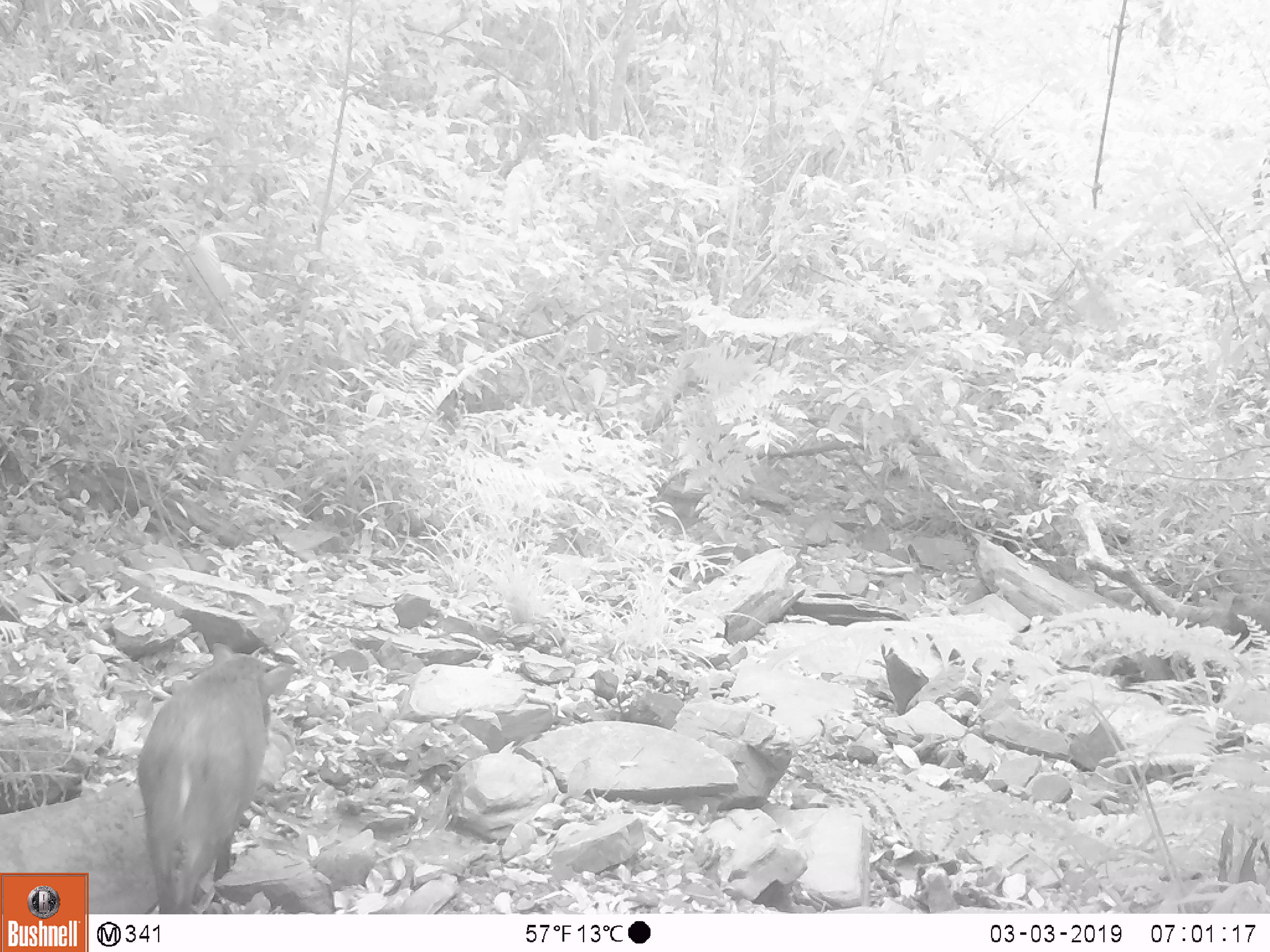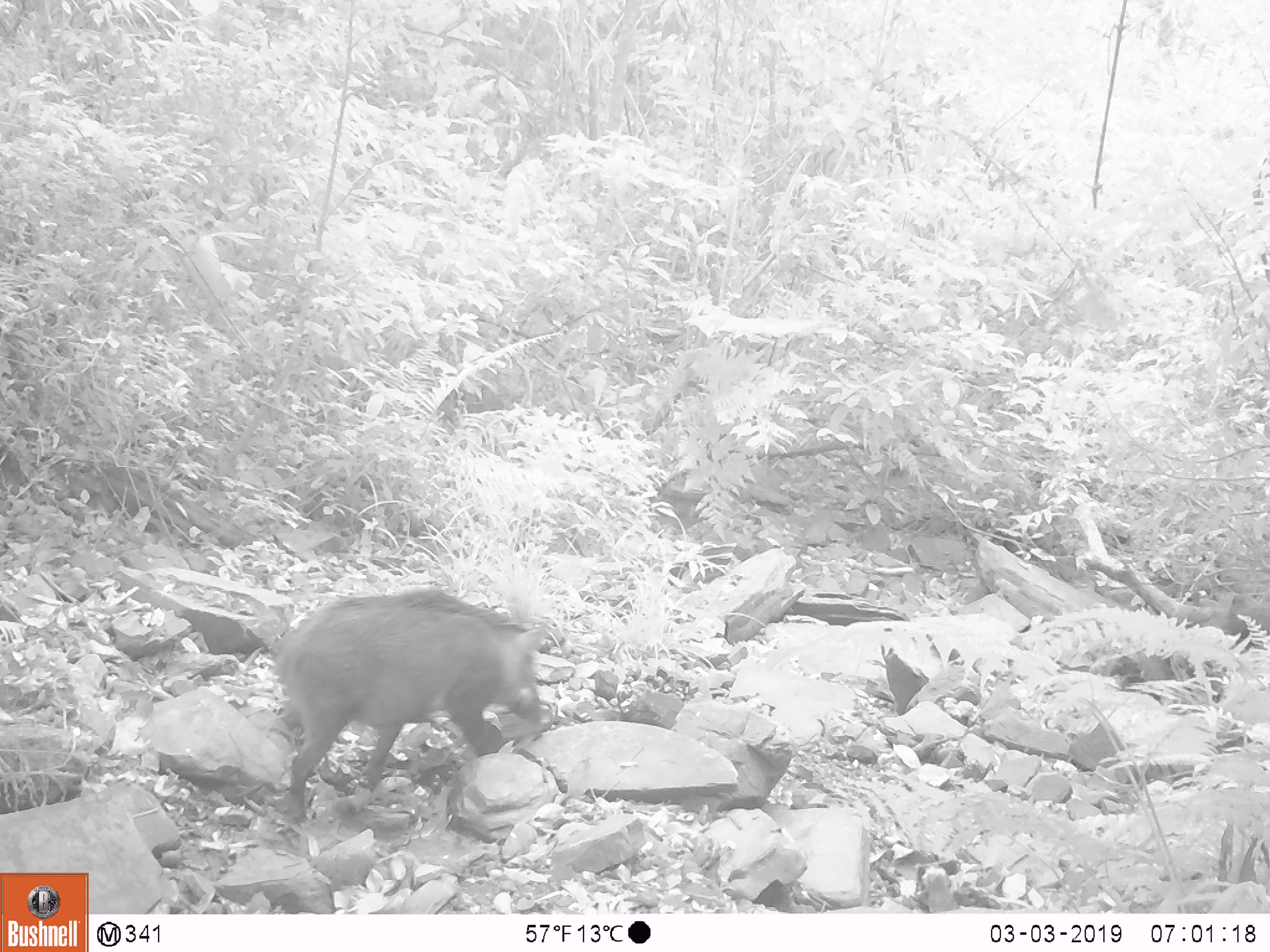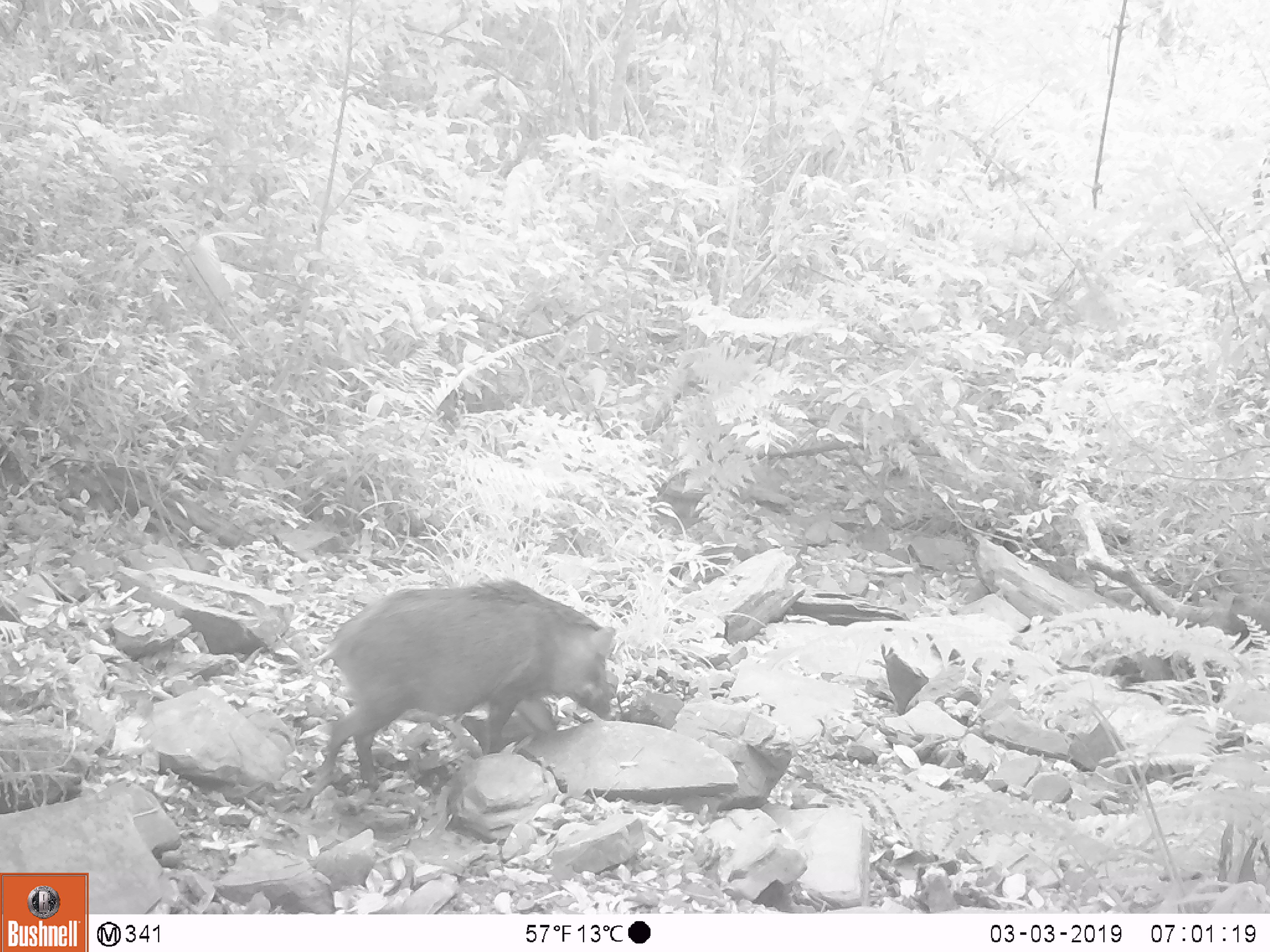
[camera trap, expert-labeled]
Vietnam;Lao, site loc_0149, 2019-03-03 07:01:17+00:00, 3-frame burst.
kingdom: Animalia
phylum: Chordata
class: Mammalia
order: Artiodactyla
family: Suidae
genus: Sus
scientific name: Sus scrofa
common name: eurasian wild pig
Eurasian wild pig (Sus scrofa). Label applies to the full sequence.